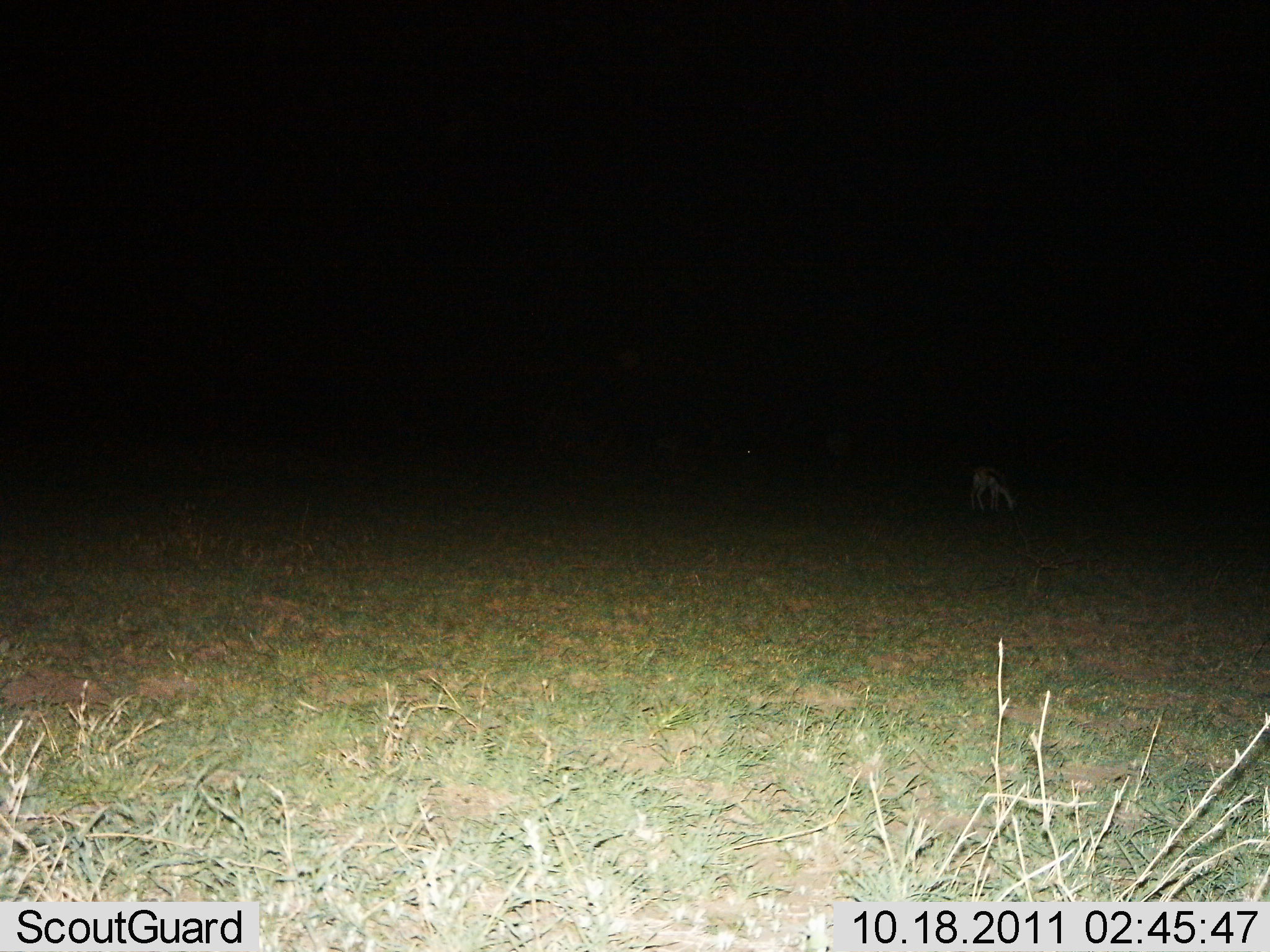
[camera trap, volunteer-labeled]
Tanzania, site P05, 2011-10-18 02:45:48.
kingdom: Animalia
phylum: Chordata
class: Mammalia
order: Artiodactyla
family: Bovidae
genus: Eudorcas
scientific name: Eudorcas thomsonii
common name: thomson's gazelle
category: gazellethomsons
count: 1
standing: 29%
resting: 0%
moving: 0%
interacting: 0%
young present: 0%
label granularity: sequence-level